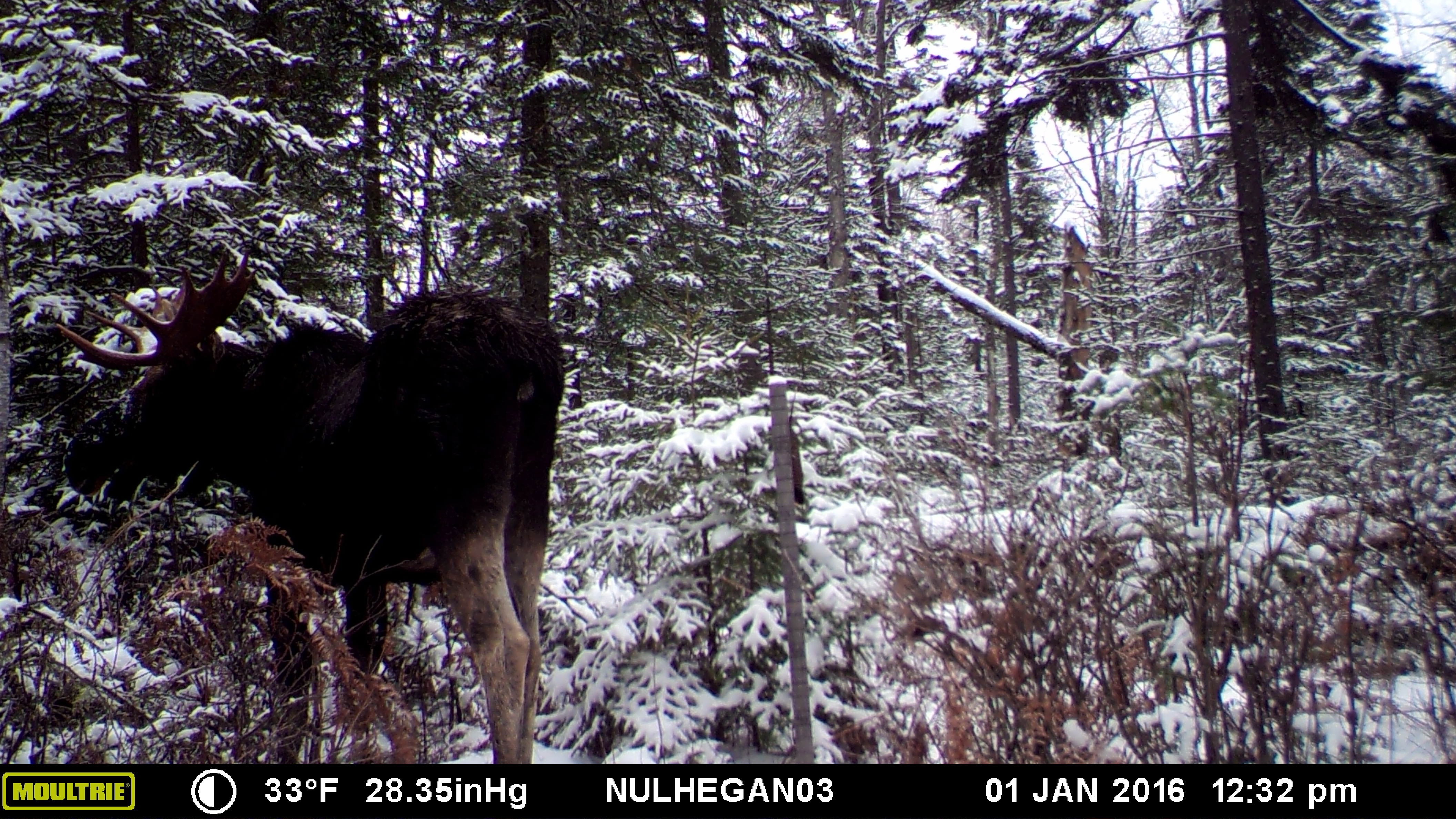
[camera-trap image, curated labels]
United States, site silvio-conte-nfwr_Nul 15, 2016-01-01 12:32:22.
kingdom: Animalia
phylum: Chordata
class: Mammalia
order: Artiodactyla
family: Cervidae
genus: Alces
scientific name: Alces alces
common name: moose